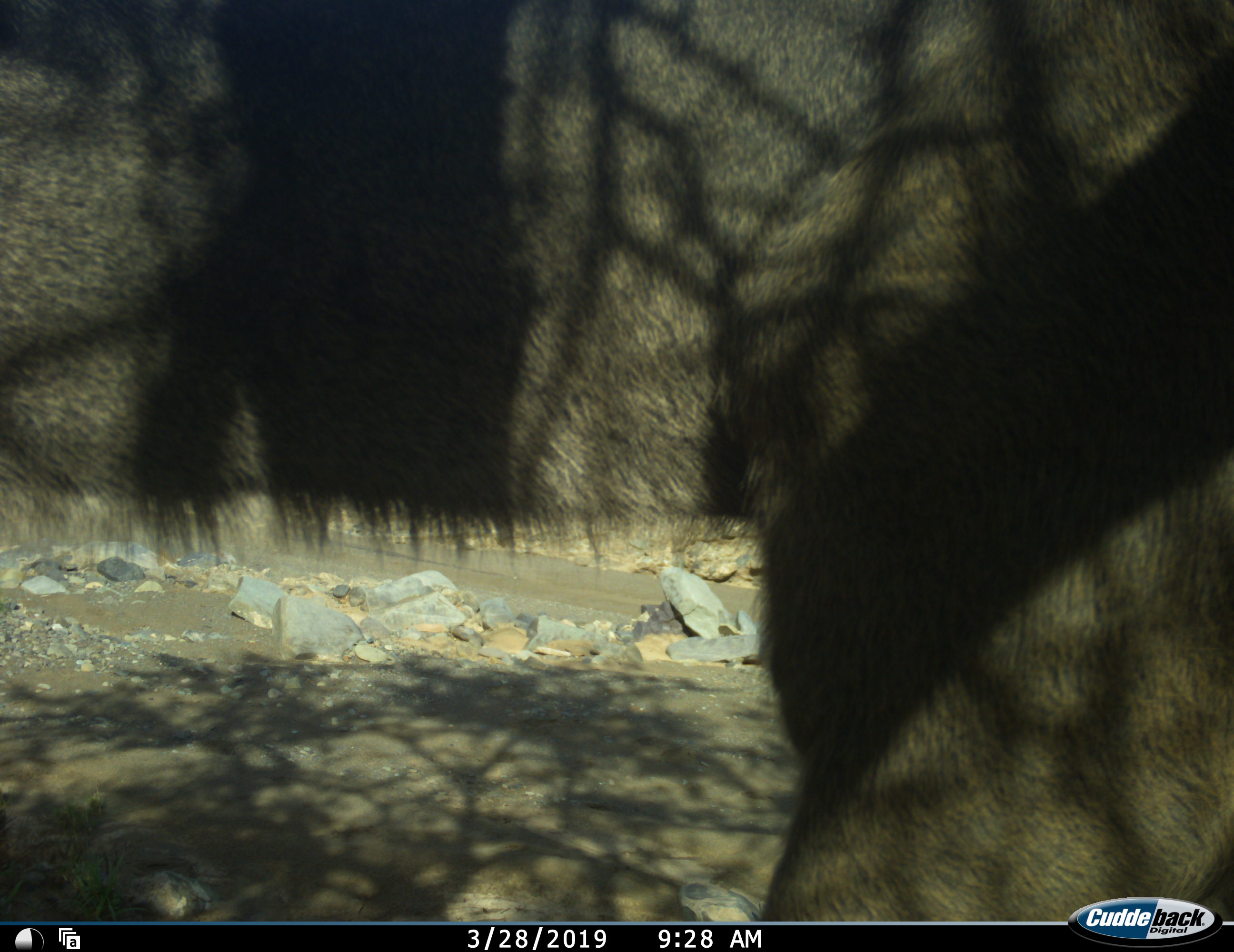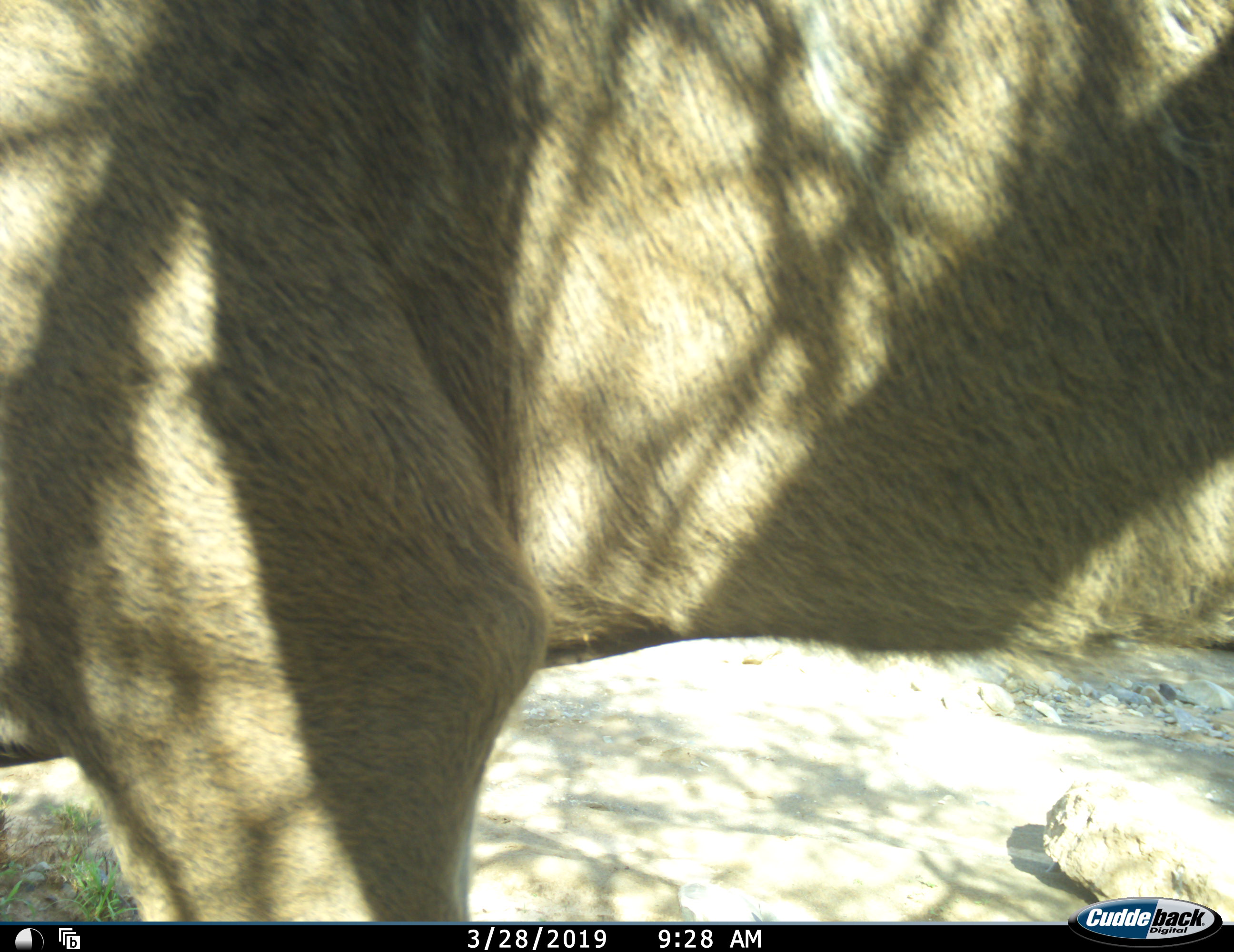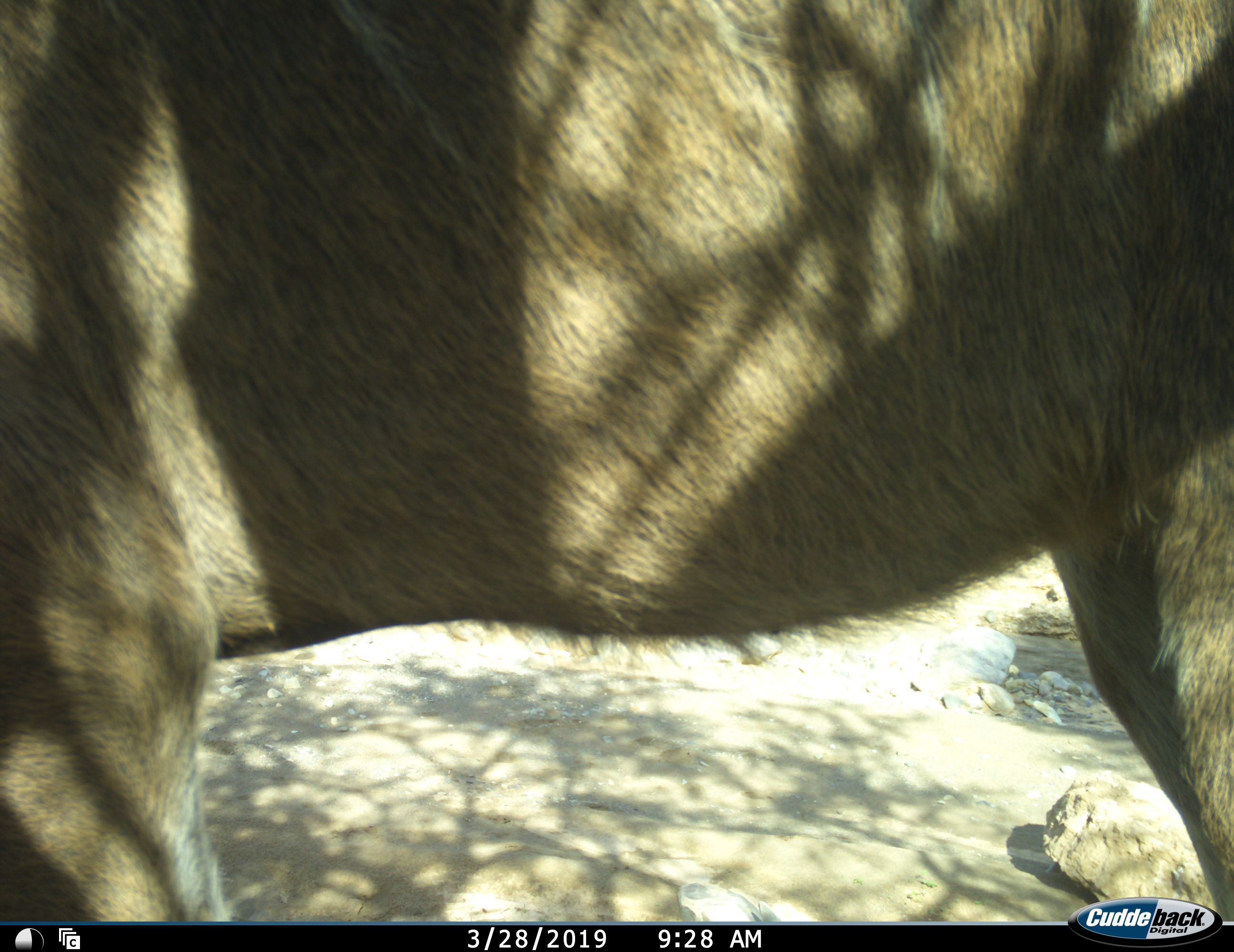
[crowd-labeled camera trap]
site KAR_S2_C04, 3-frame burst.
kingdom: Animalia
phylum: Chordata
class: Mammalia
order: Artiodactyla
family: Bovidae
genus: Tragelaphus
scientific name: Tragelaphus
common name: kudu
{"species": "kudu (Tragelaphus)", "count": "1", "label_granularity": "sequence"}